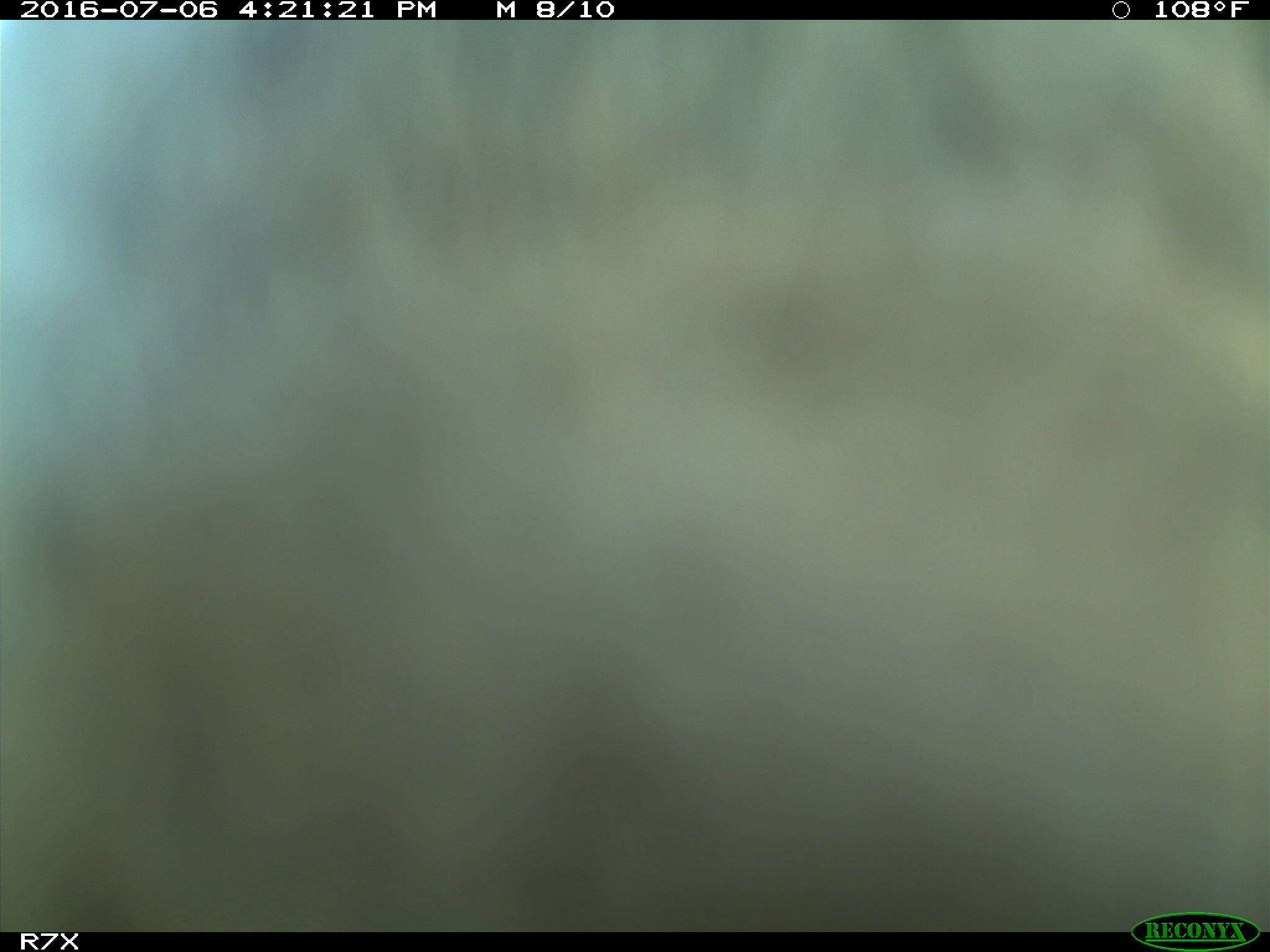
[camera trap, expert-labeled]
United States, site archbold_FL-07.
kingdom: Animalia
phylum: Chordata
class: Mammalia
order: Artiodactyla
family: Bovidae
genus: Bos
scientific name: Bos taurus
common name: domestic cow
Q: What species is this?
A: Bos taurus (domestic cow).